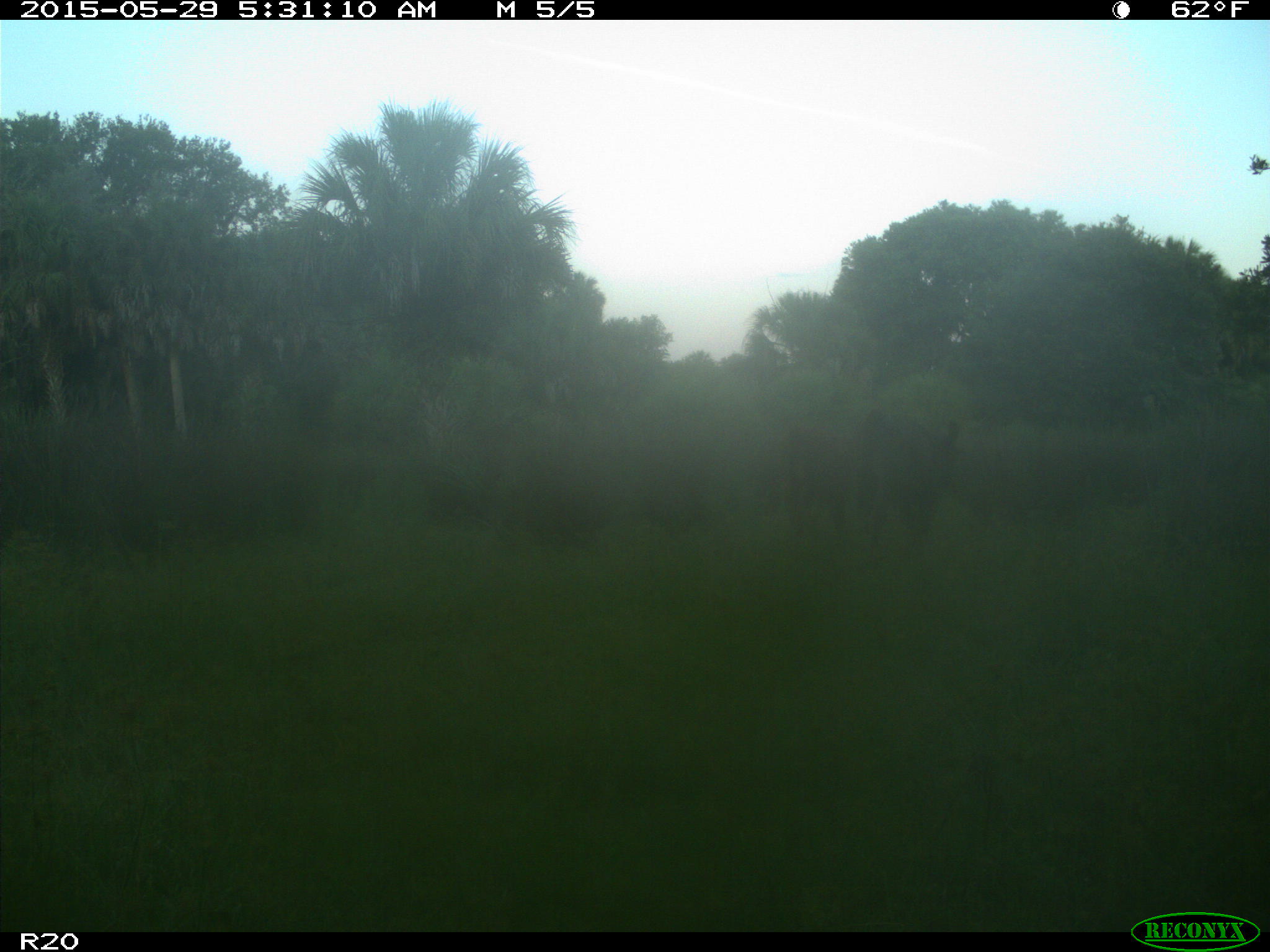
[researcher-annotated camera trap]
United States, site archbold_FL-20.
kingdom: Animalia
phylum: Chordata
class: Mammalia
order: Artiodactyla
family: Bovidae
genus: Bos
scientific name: Bos taurus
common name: domestic cow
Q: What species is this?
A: Bos taurus (domestic cow).